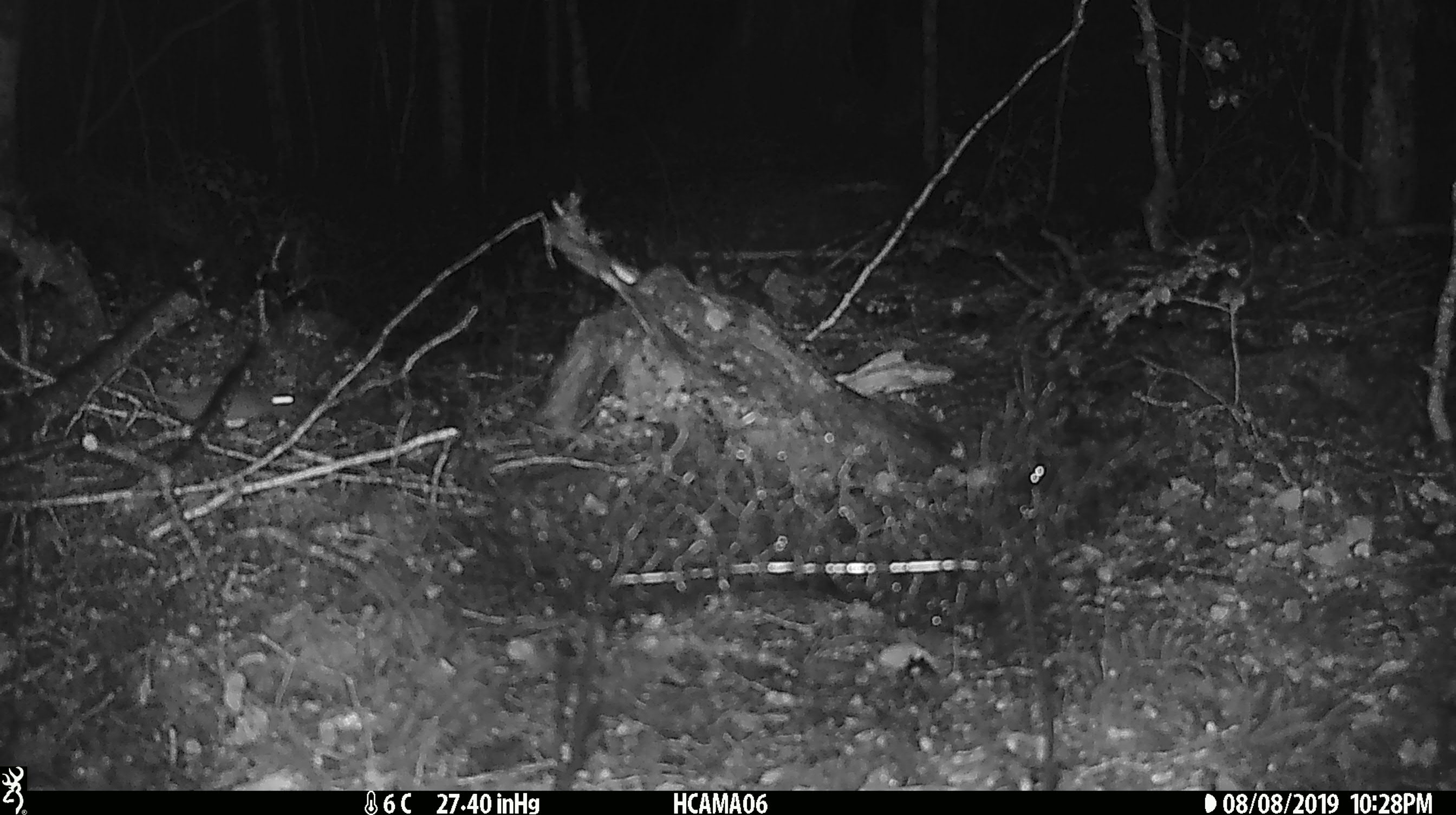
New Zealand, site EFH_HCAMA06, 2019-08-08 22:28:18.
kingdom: Animalia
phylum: Chordata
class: Mammalia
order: Rodentia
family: Muridae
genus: Mus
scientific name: Mus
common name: mouse